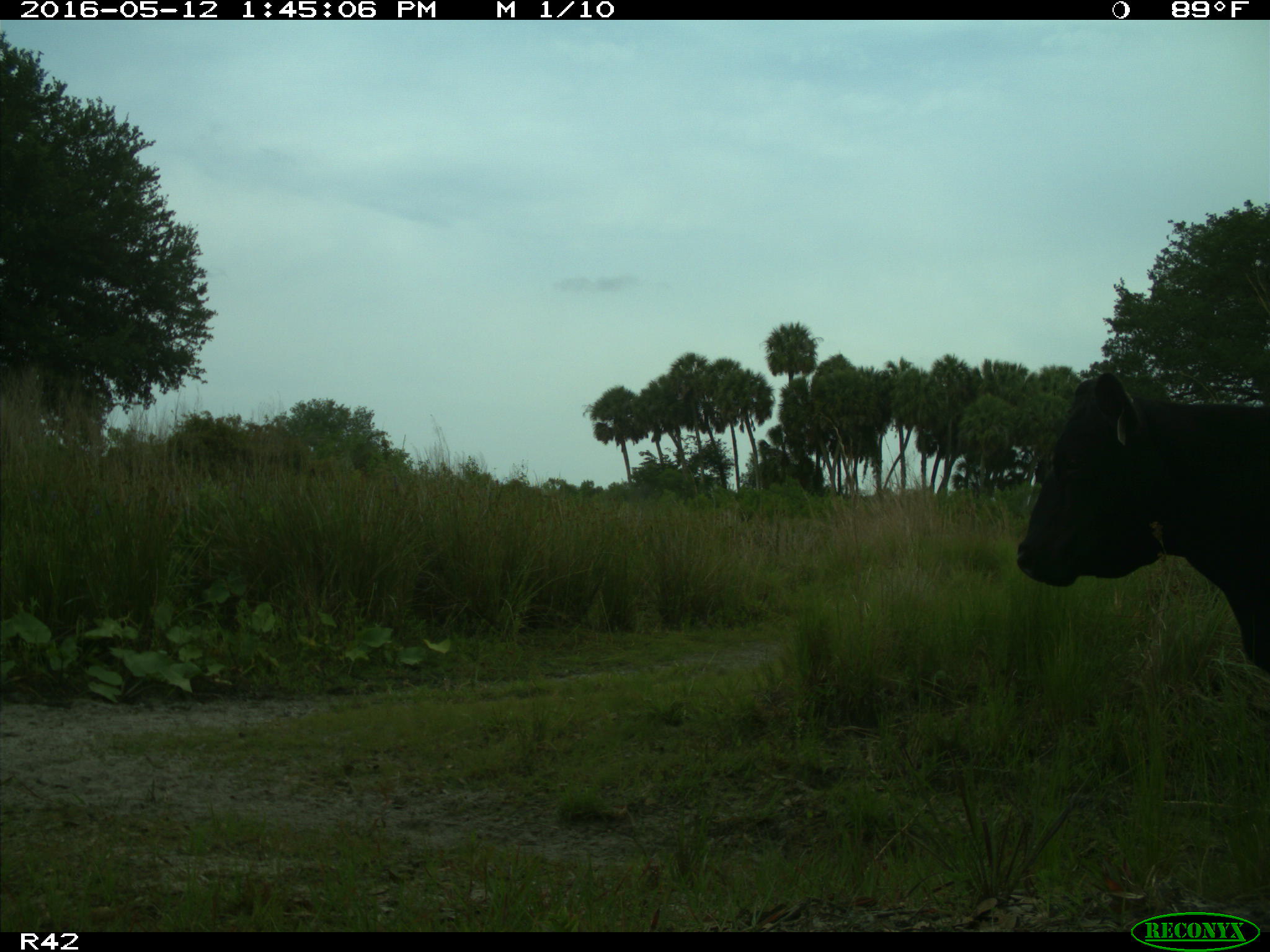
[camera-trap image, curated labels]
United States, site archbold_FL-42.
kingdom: Animalia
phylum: Chordata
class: Mammalia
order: Artiodactyla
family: Bovidae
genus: Bos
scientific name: Bos taurus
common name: domestic cow